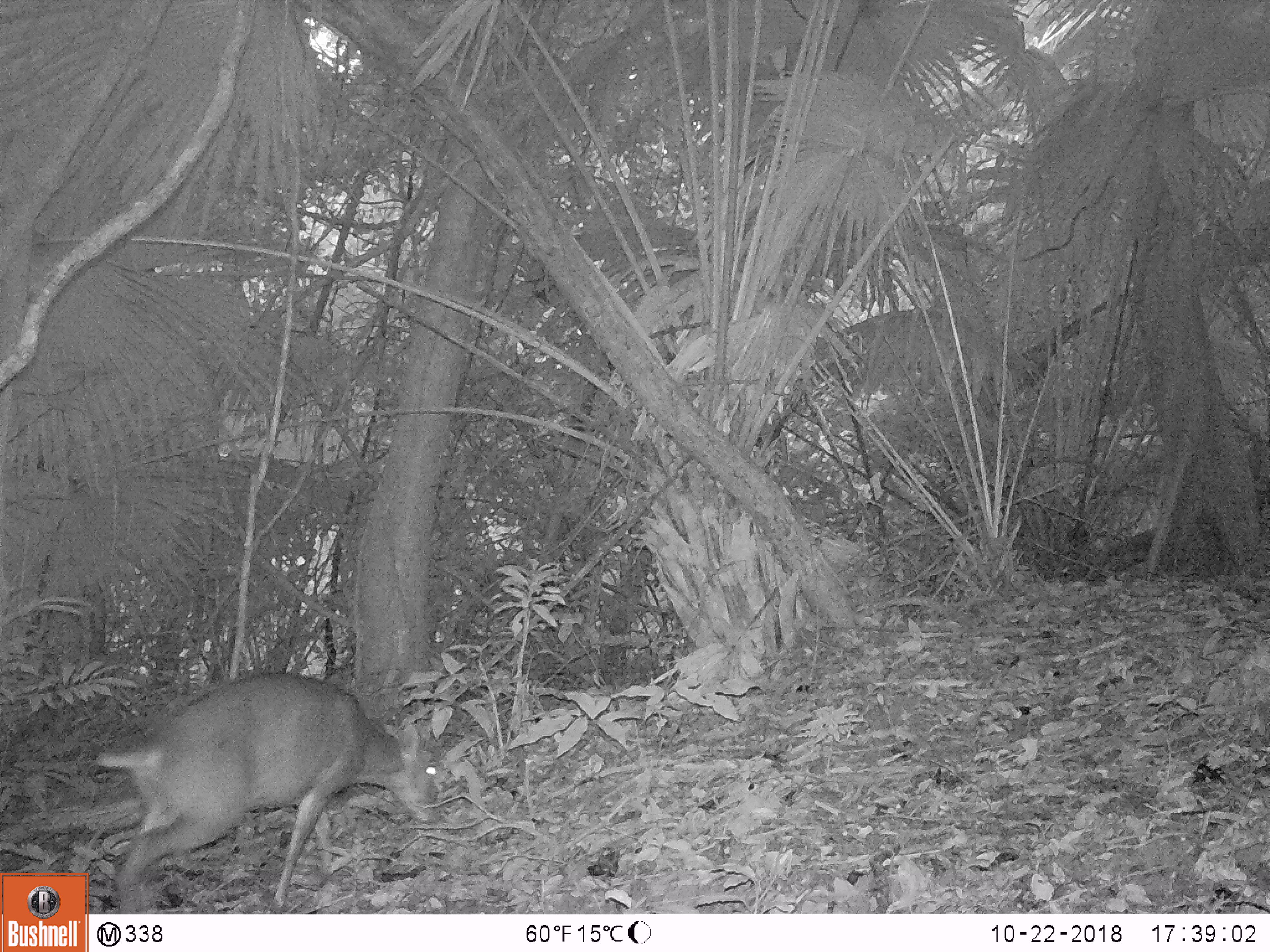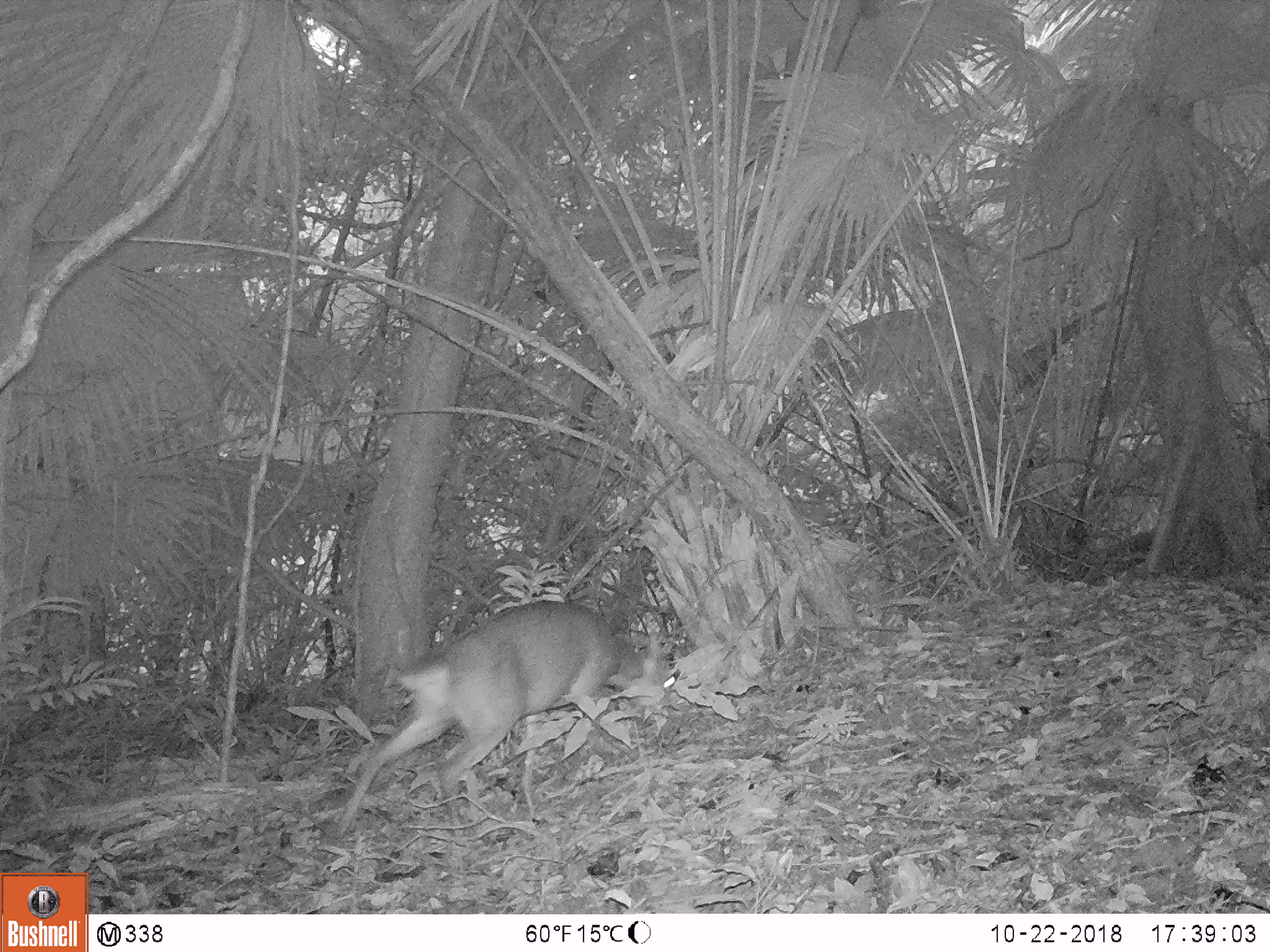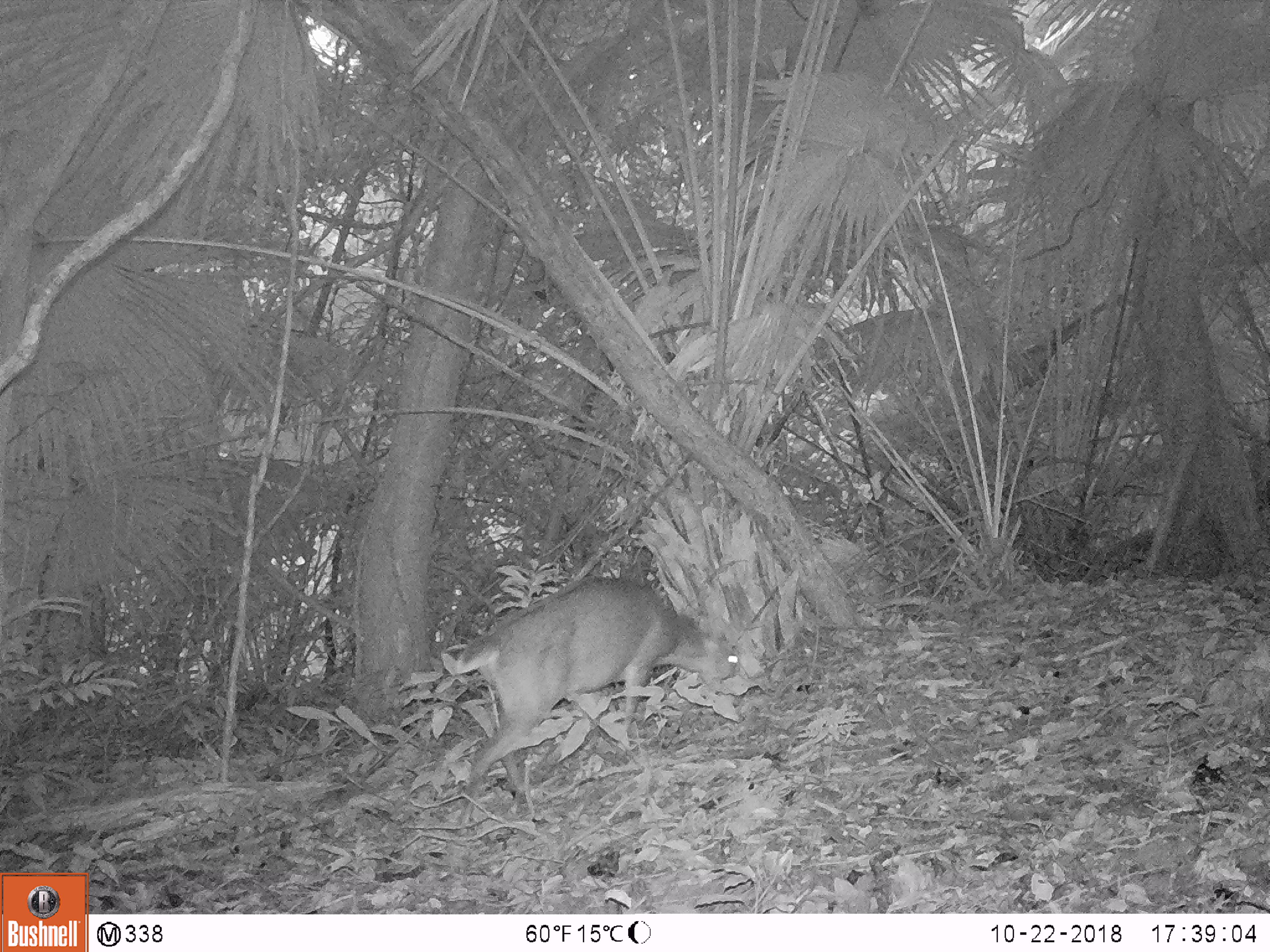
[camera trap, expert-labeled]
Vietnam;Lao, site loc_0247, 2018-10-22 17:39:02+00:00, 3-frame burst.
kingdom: Animalia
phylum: Chordata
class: Mammalia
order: Artiodactyla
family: Cervidae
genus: Muntiacus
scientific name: Muntiacus vuquangensis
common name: large-antlered muntjac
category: large antlered muntjac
Large antlered muntjac (large-antlered muntjac) (Muntiacus vuquangensis). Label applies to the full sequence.